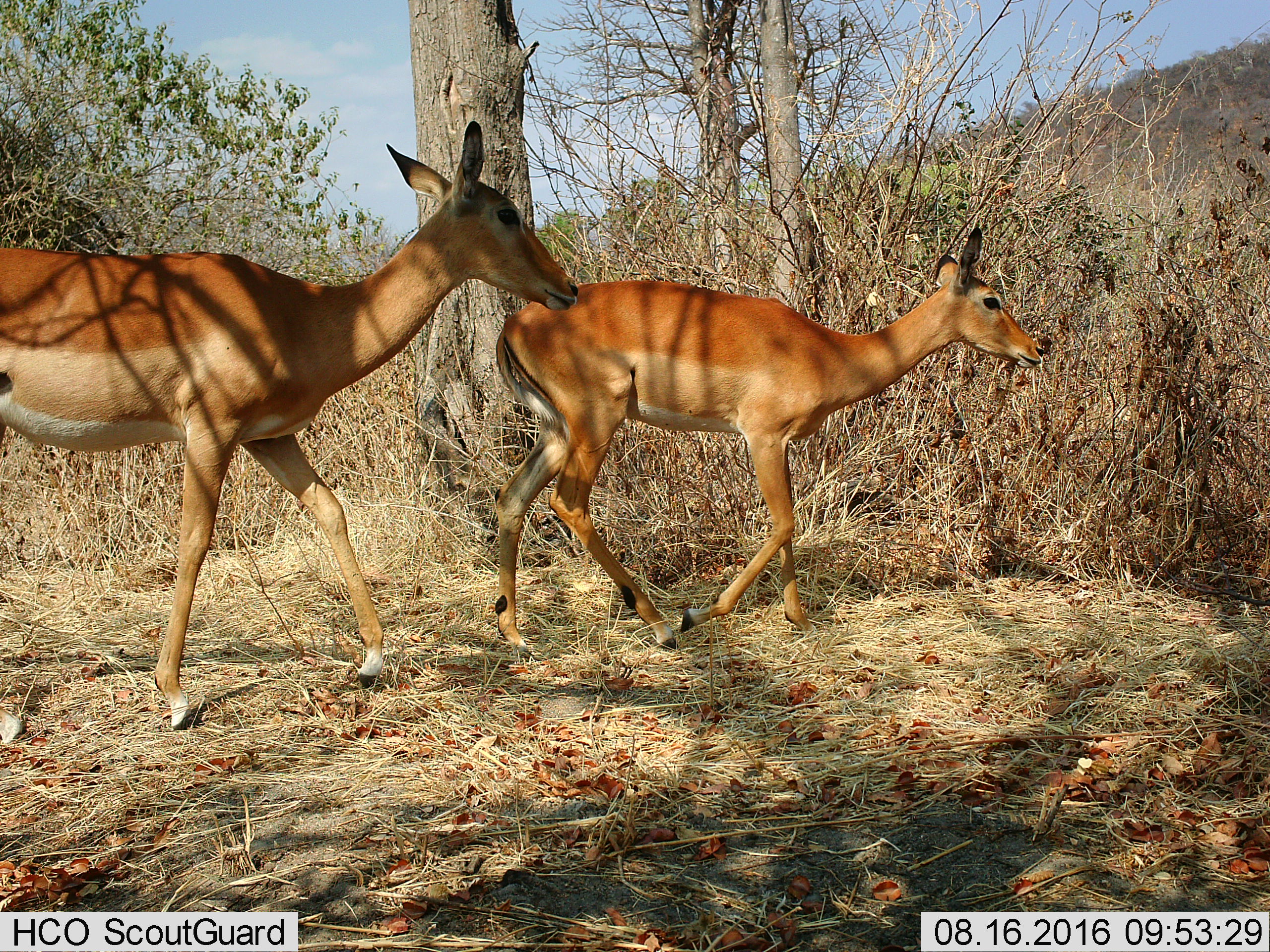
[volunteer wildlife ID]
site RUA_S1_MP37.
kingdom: Animalia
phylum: Chordata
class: Mammalia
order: Artiodactyla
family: Bovidae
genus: Aepyceros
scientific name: Aepyceros melampus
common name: impala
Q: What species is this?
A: Impala (Aepyceros melampus).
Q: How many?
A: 2.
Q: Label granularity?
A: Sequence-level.